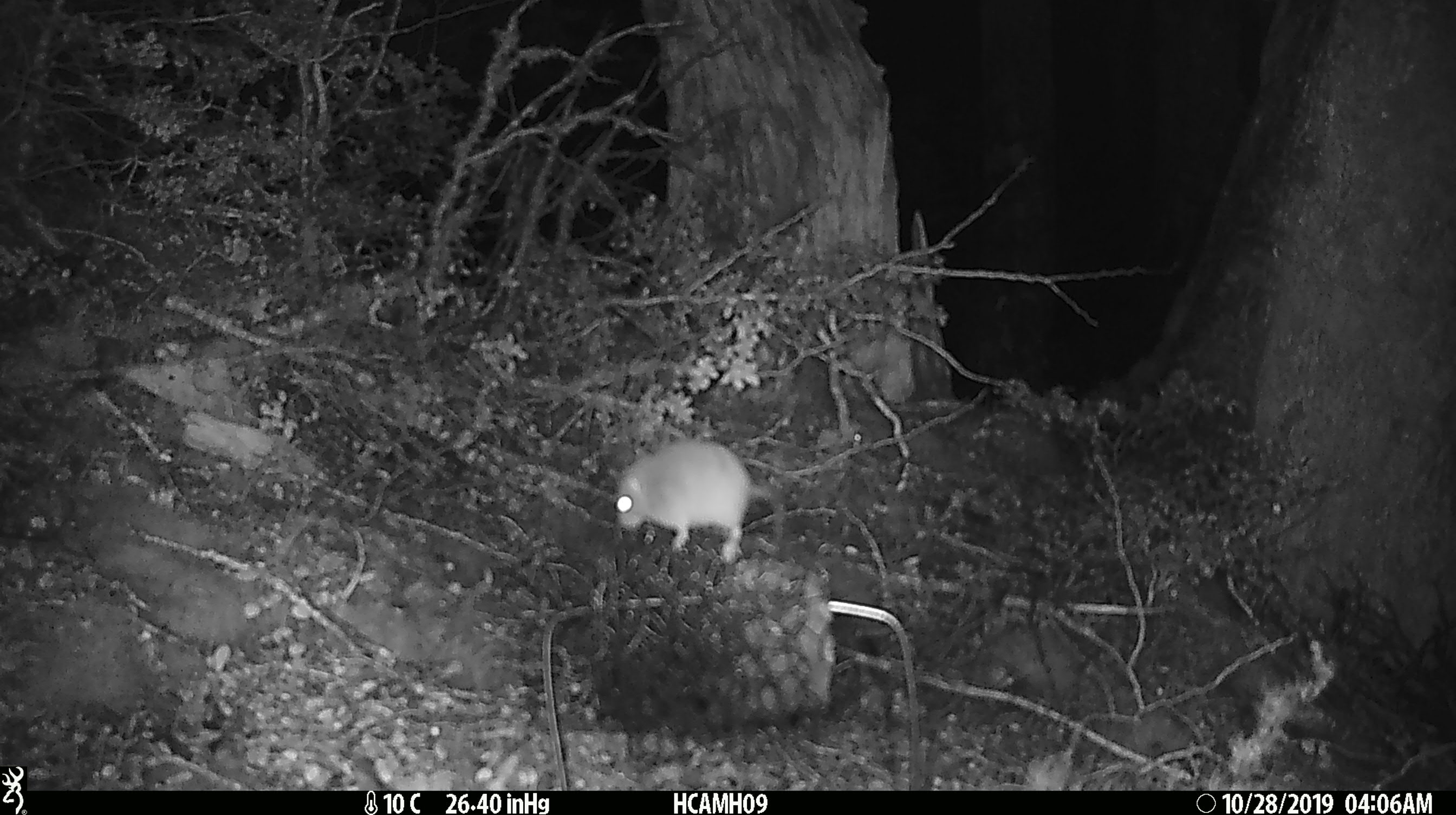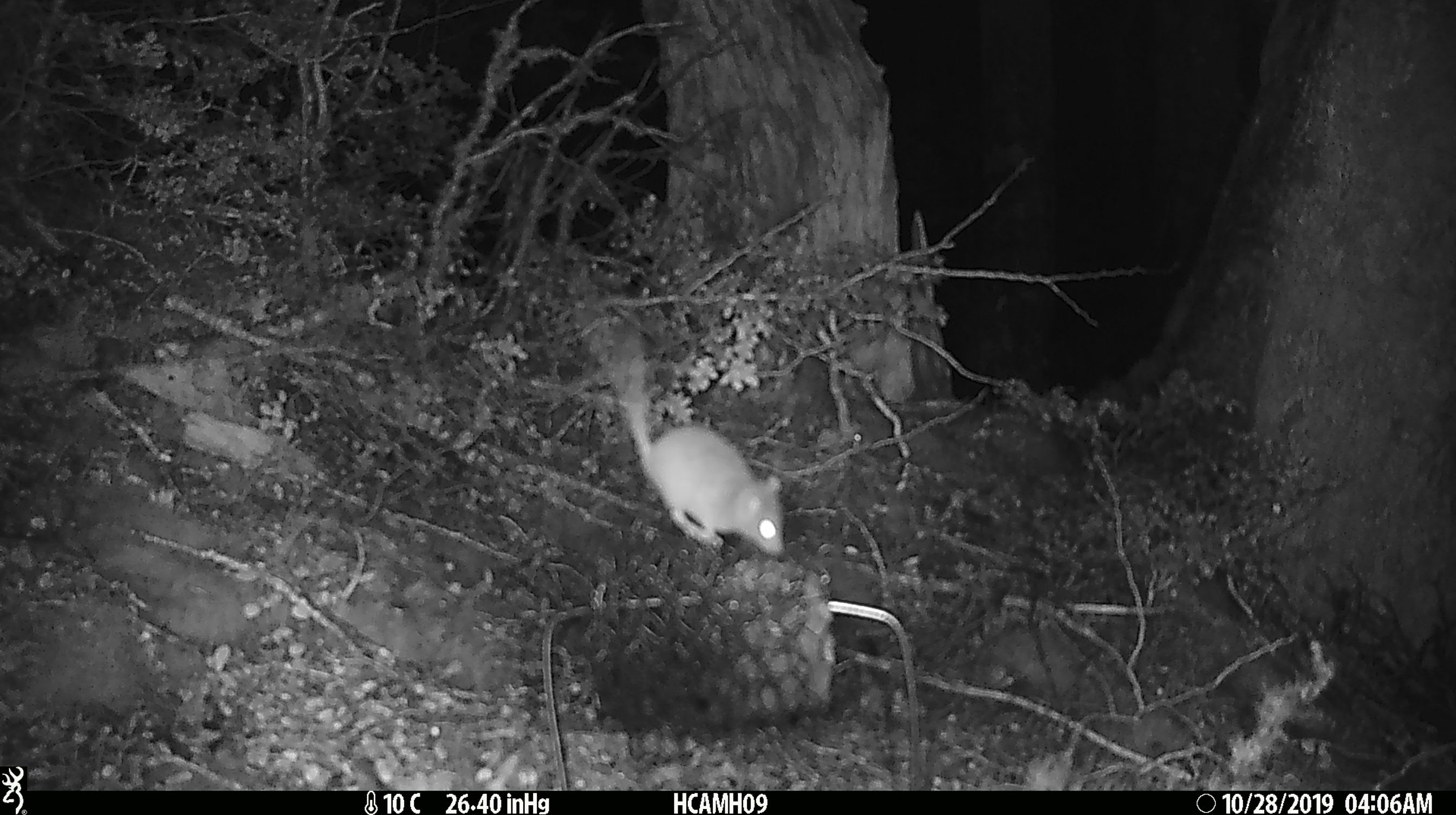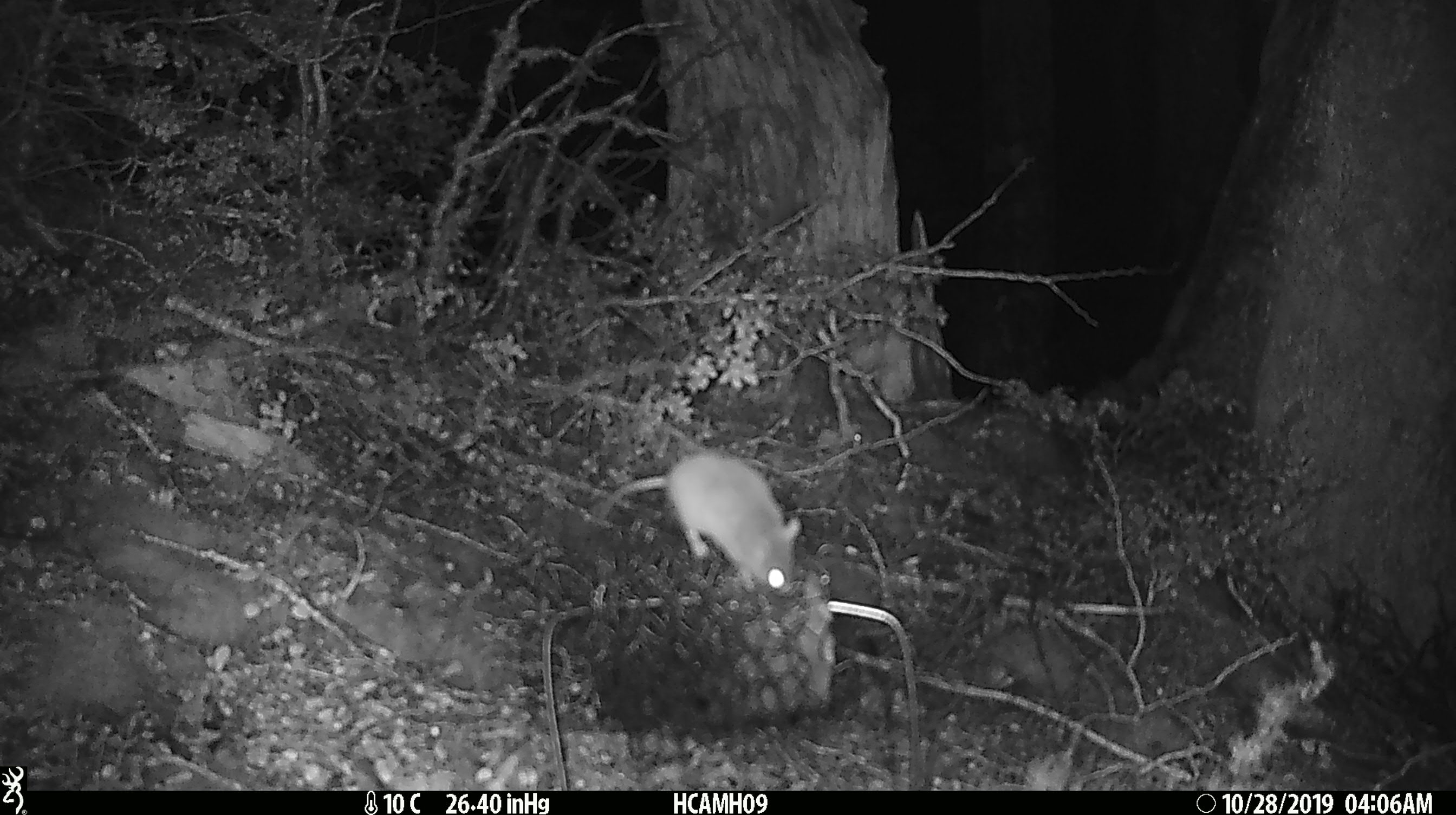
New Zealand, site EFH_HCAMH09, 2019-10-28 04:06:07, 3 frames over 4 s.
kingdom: Animalia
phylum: Chordata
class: Mammalia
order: Rodentia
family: Muridae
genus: Mus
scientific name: Mus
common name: mouse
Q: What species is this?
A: Mouse (Mus).